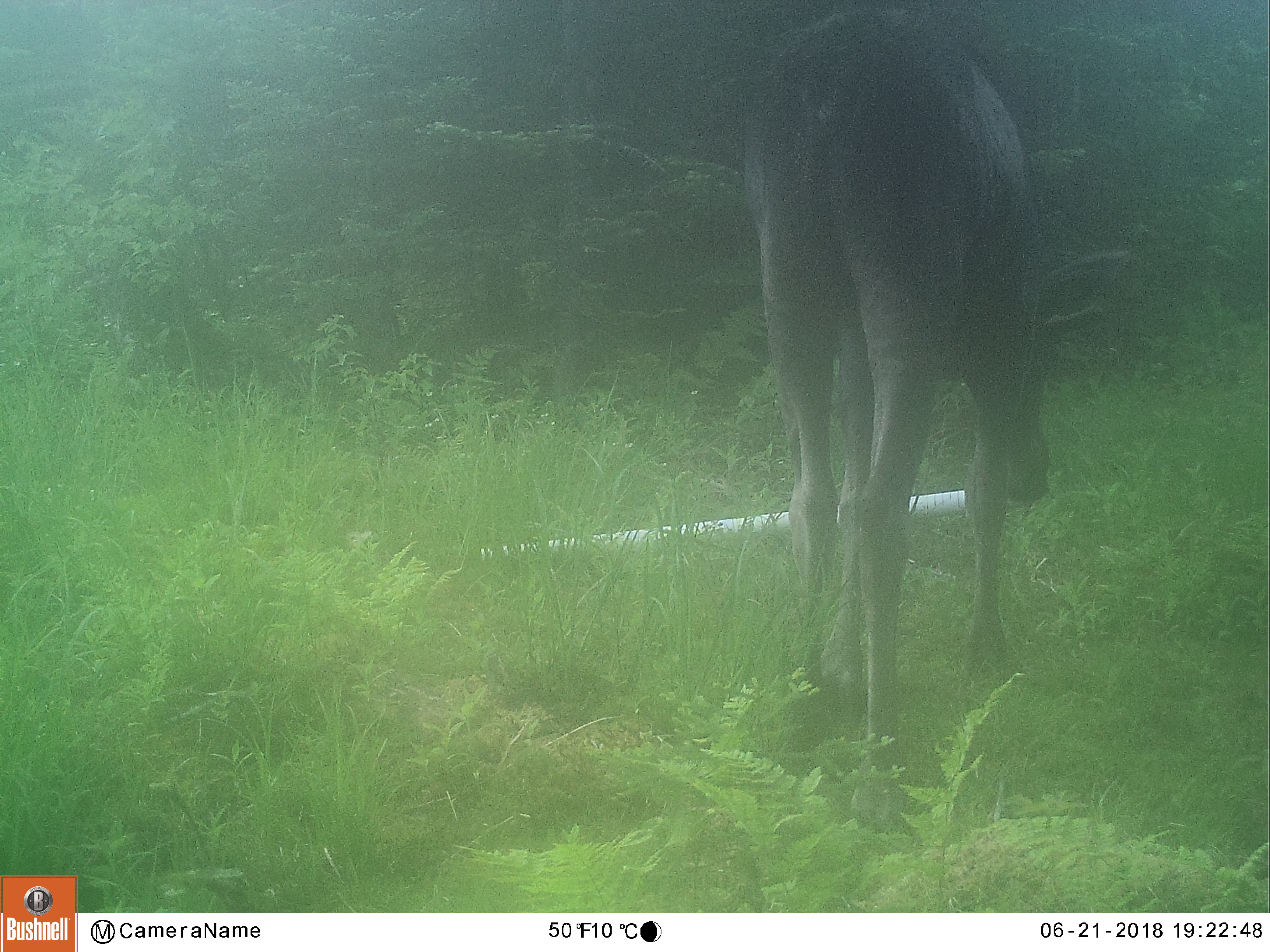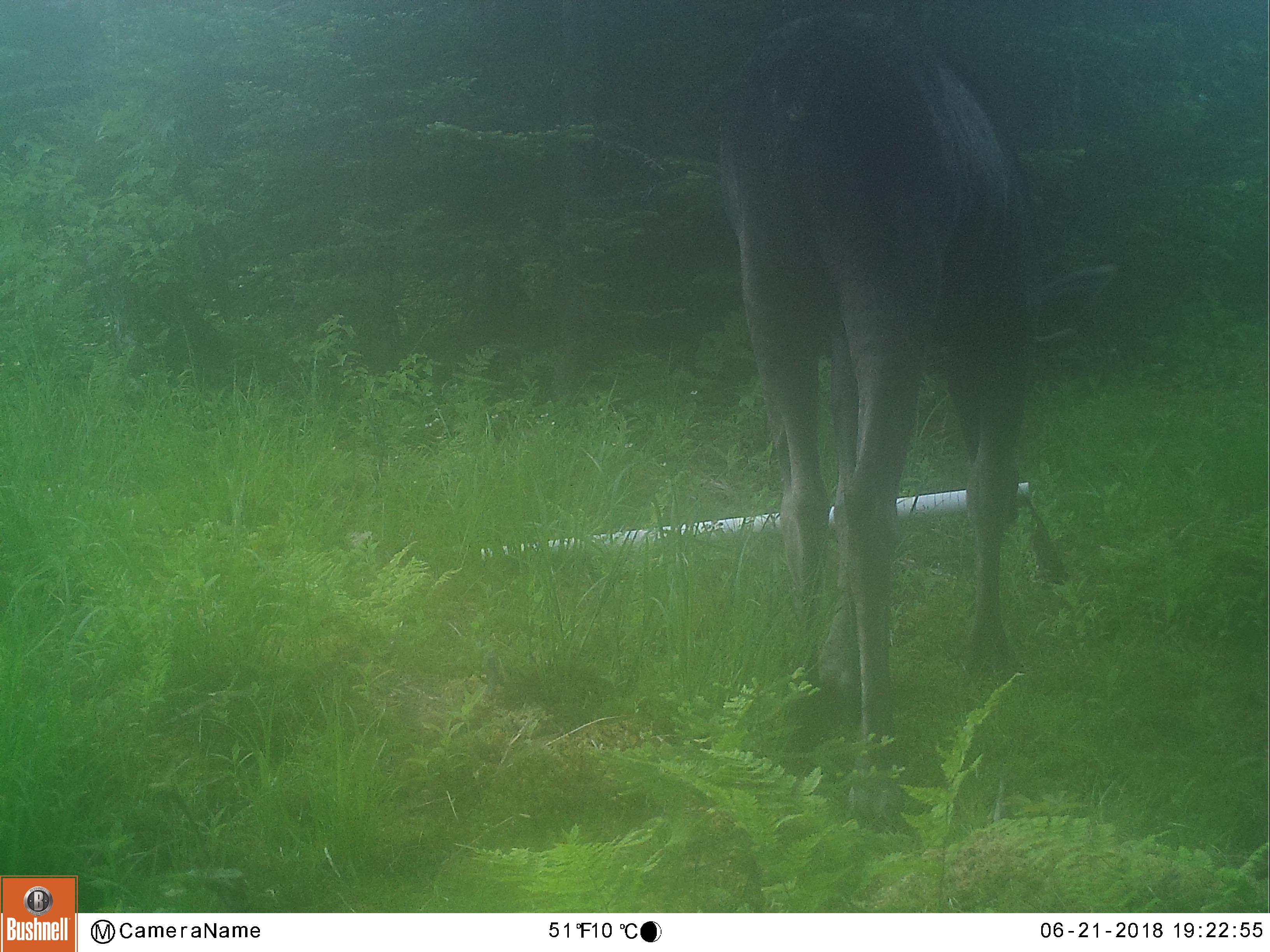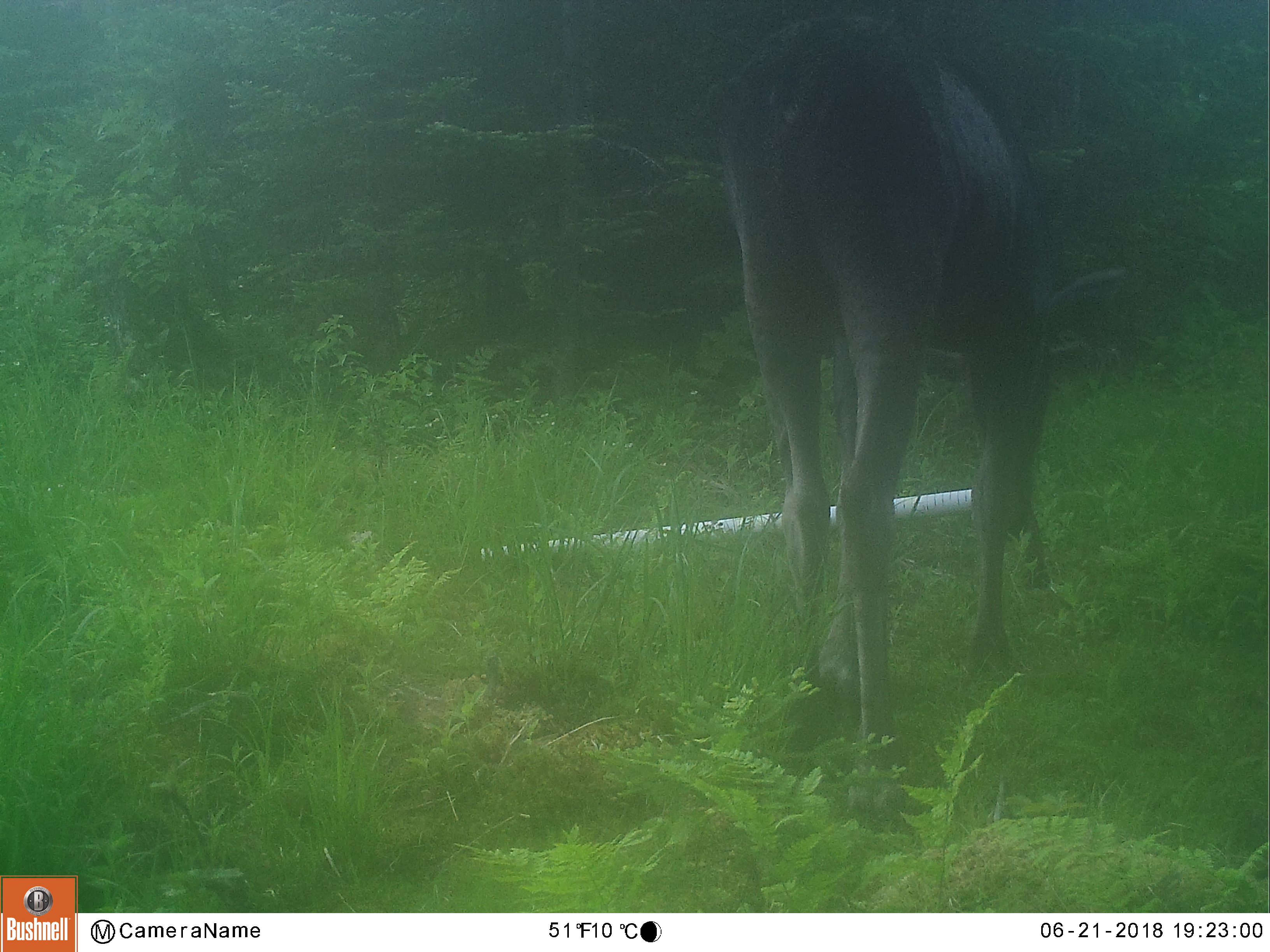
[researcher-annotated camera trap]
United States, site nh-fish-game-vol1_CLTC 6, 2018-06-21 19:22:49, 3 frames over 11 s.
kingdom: Animalia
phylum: Chordata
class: Mammalia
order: Artiodactyla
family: Cervidae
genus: Alces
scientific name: Alces alces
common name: moose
Moose (Alces alces).